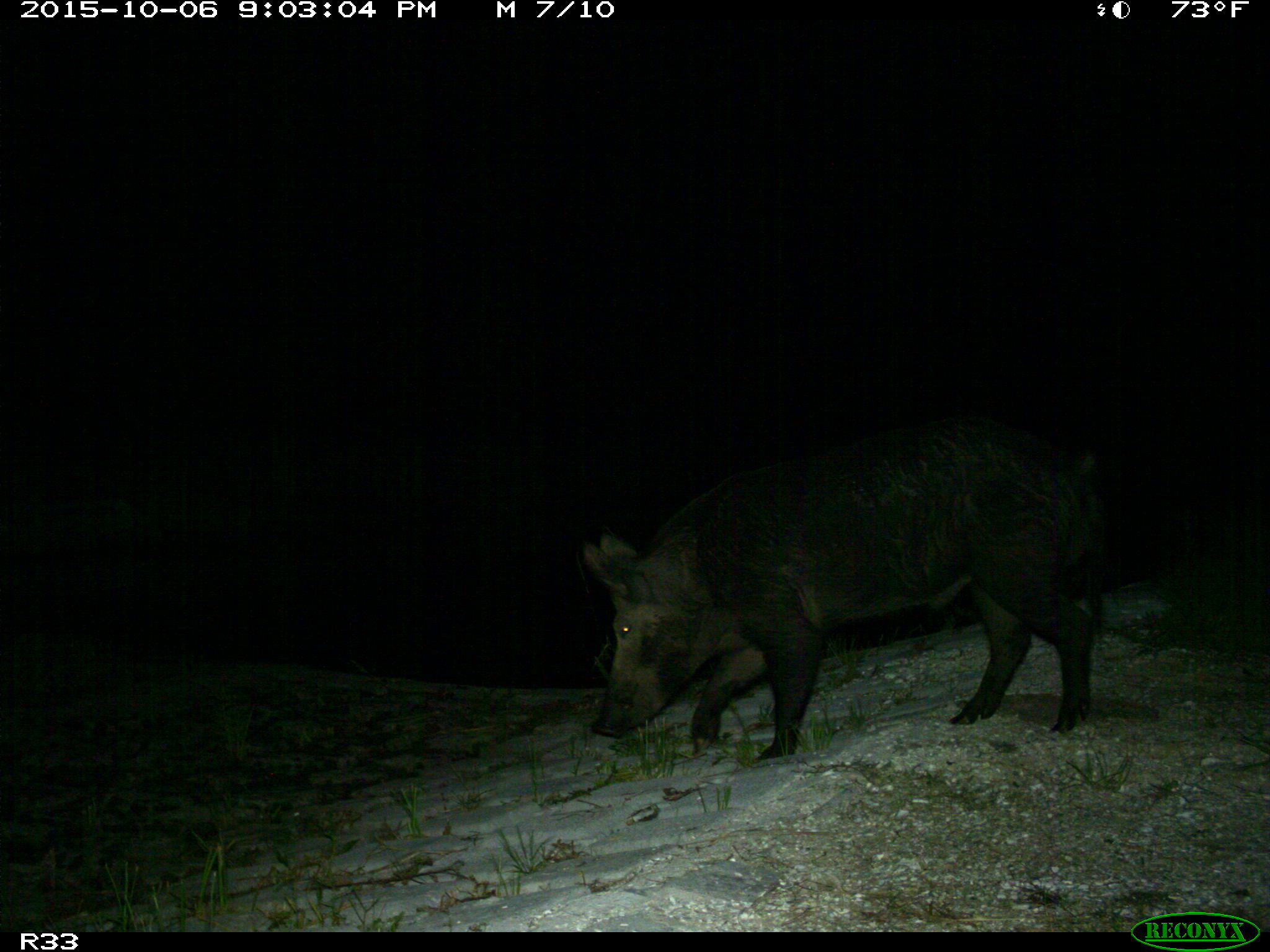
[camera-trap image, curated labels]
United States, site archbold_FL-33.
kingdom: Animalia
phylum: Chordata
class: Mammalia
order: Artiodactyla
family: Suidae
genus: Sus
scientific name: Sus scrofa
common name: wild boar